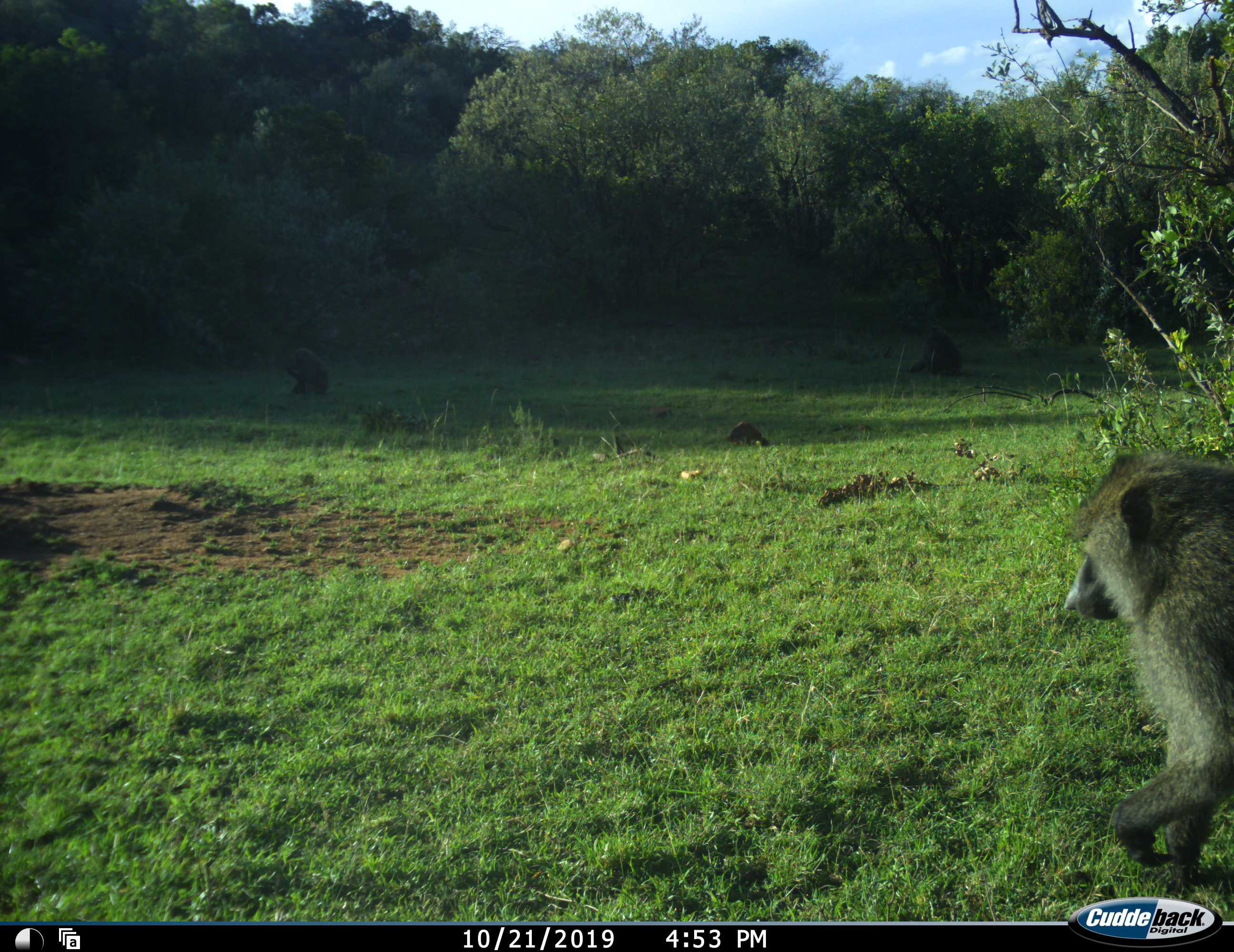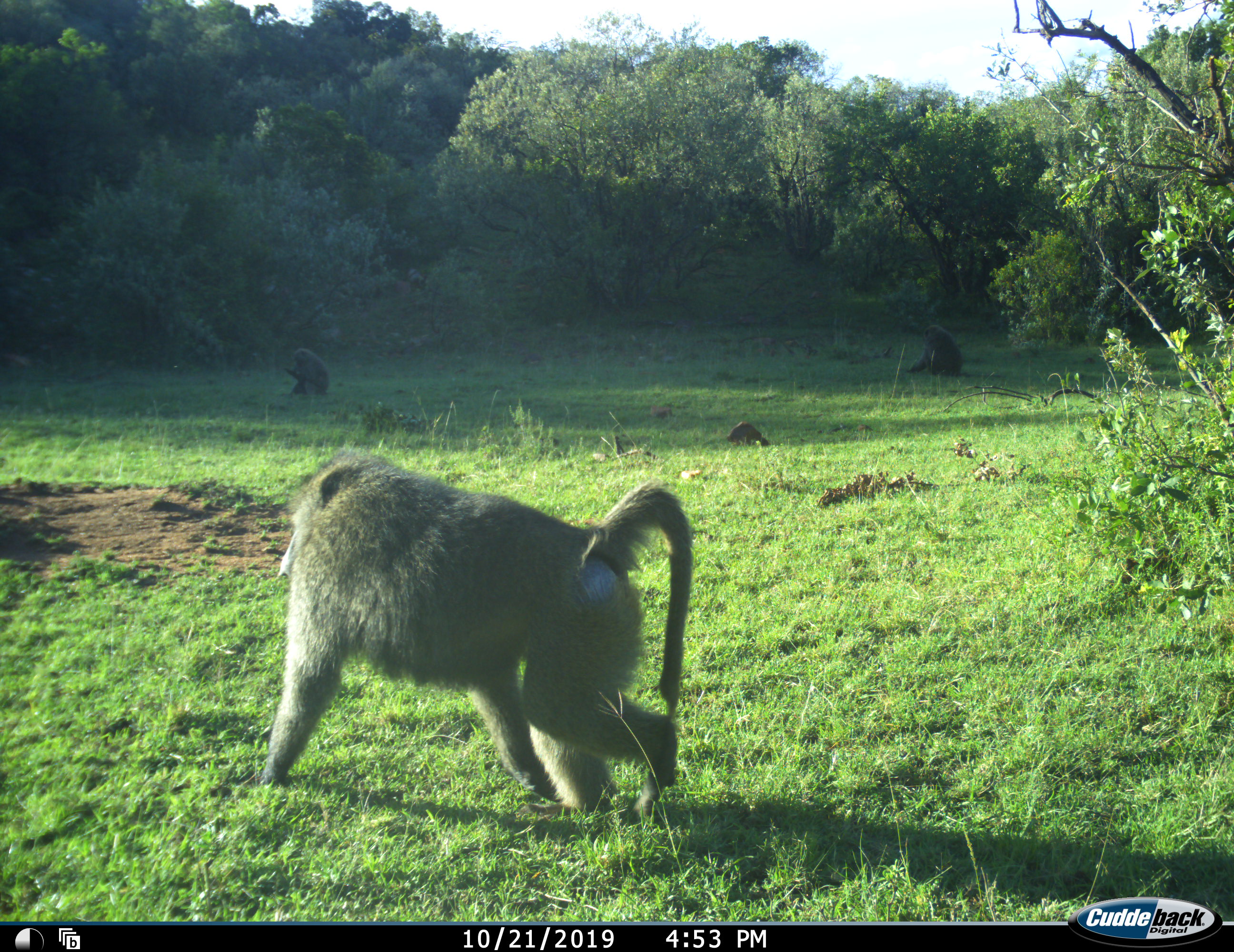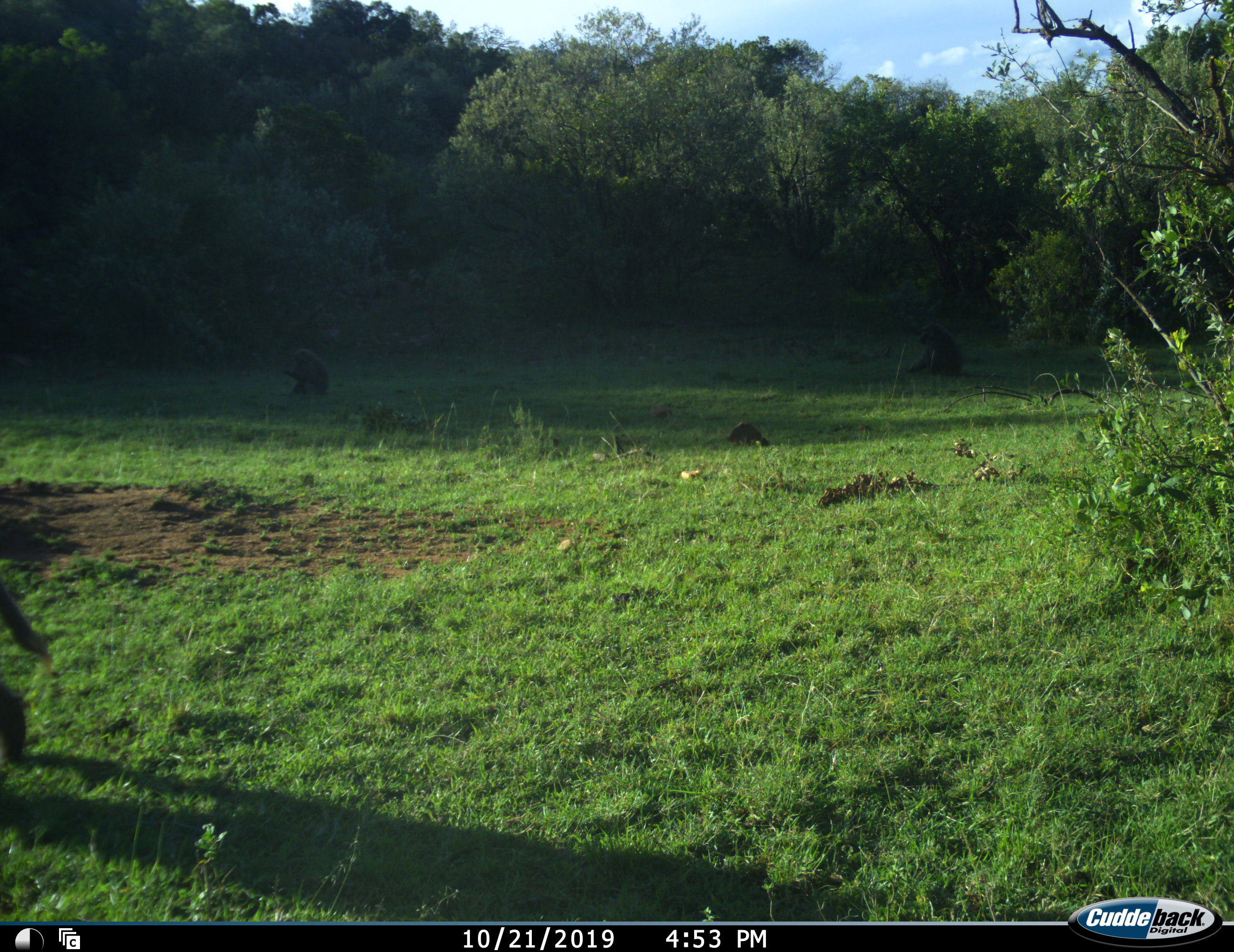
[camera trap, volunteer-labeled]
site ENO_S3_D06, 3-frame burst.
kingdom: Animalia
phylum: Chordata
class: Mammalia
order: Primates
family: Cercopithecidae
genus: Papio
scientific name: Papio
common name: baboon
Baboon (Papio), count 3. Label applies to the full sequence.